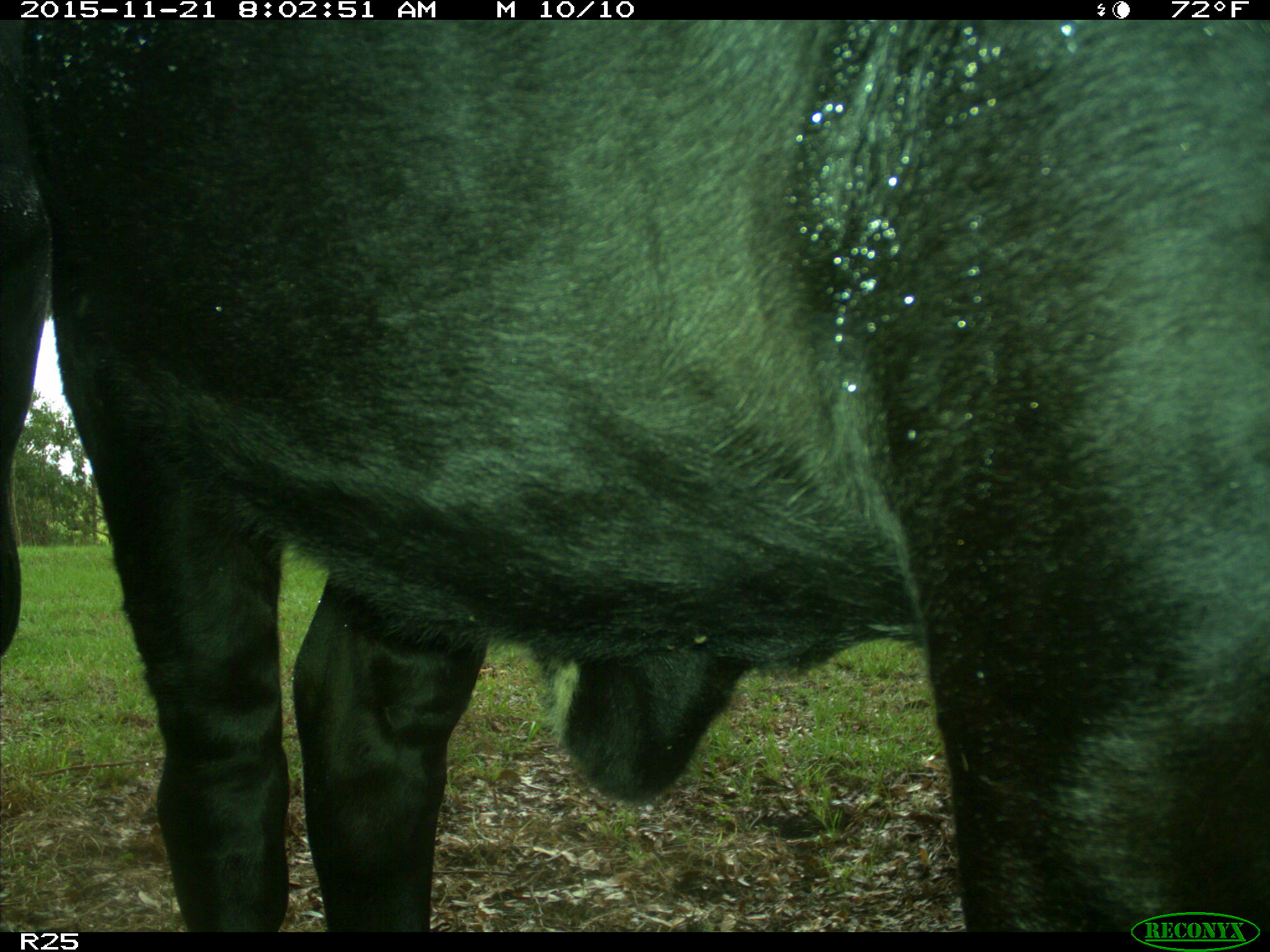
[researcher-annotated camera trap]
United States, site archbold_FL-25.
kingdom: Animalia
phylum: Chordata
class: Mammalia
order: Artiodactyla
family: Bovidae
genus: Bos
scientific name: Bos taurus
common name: domestic cow